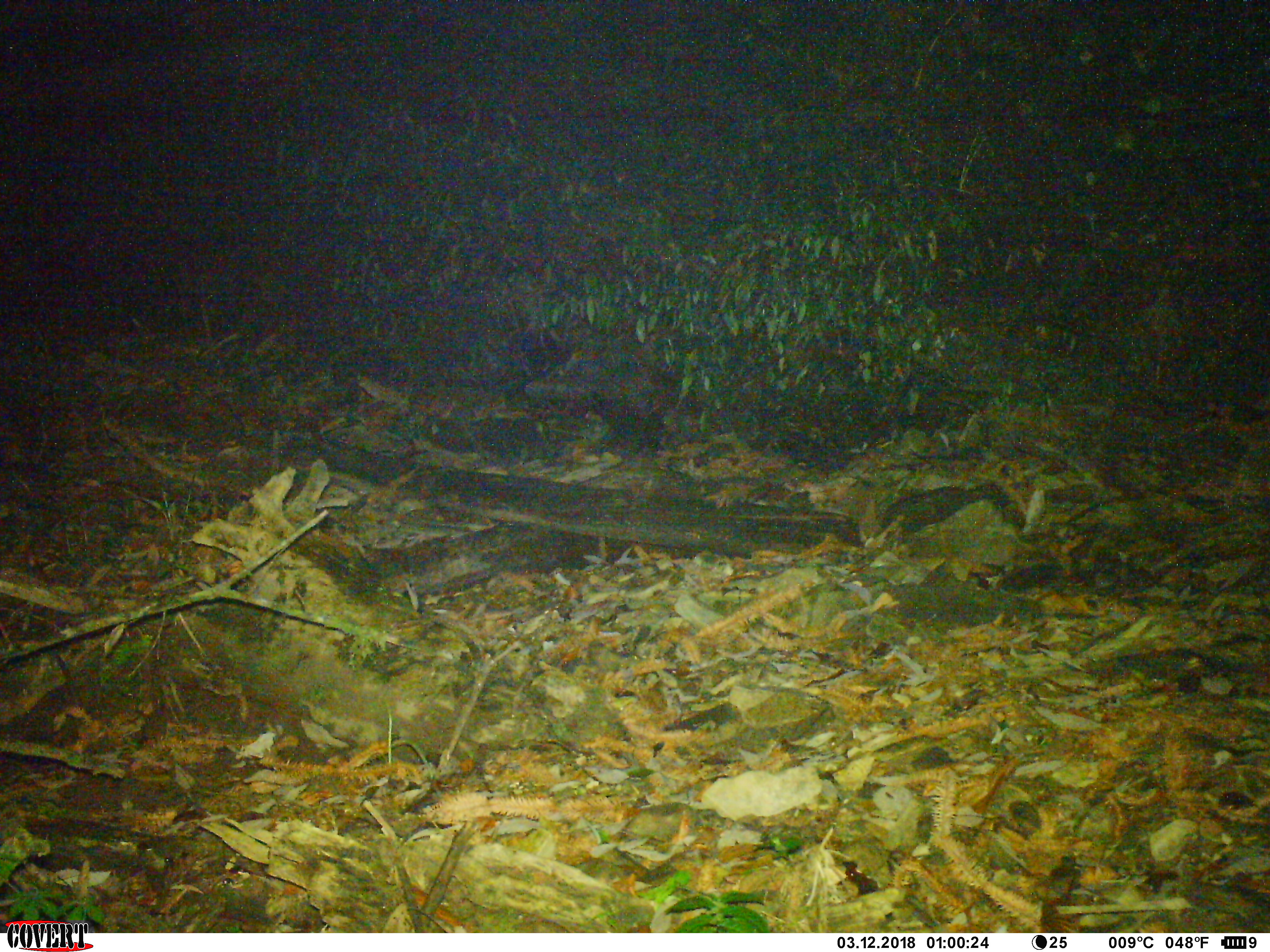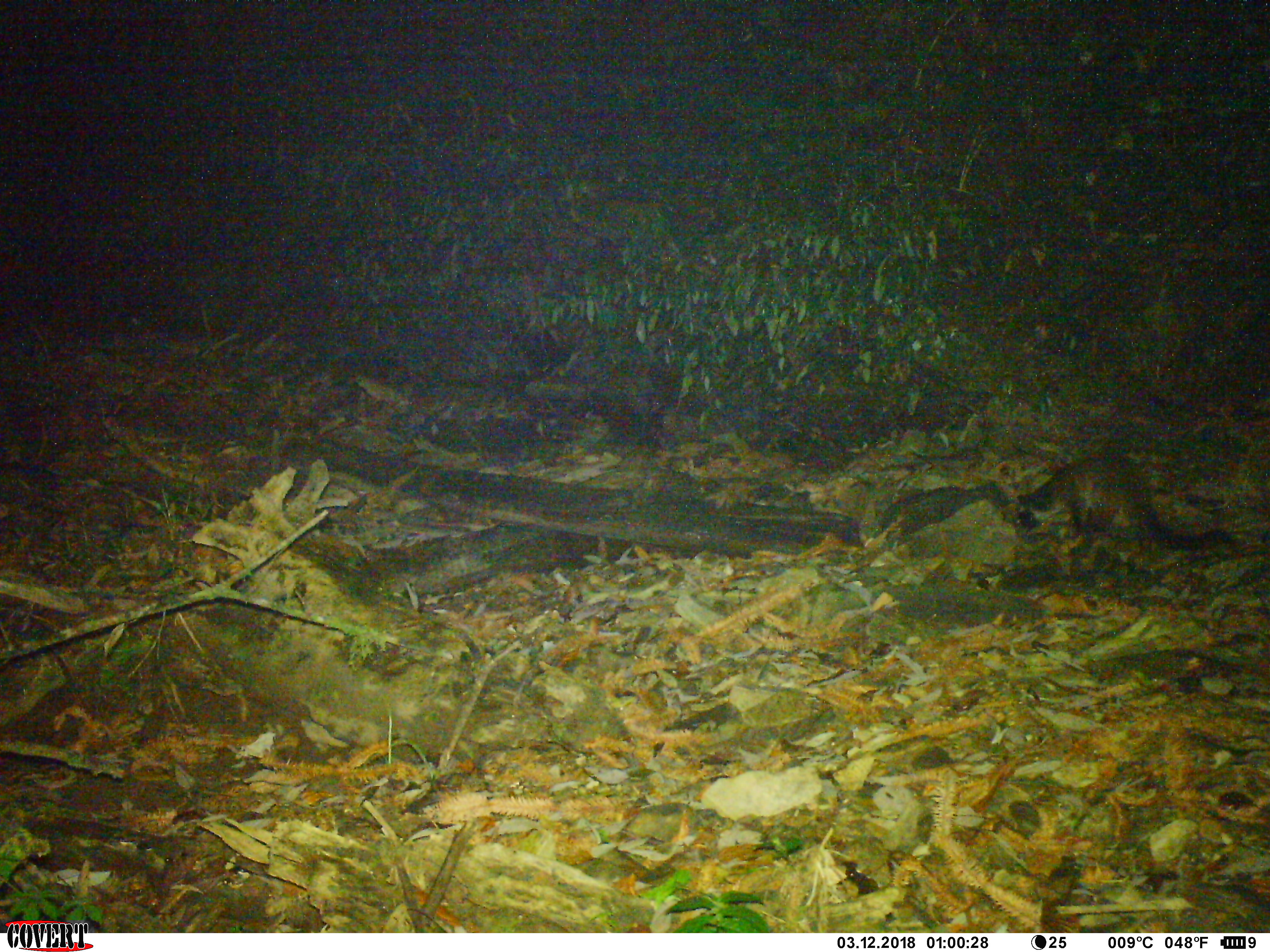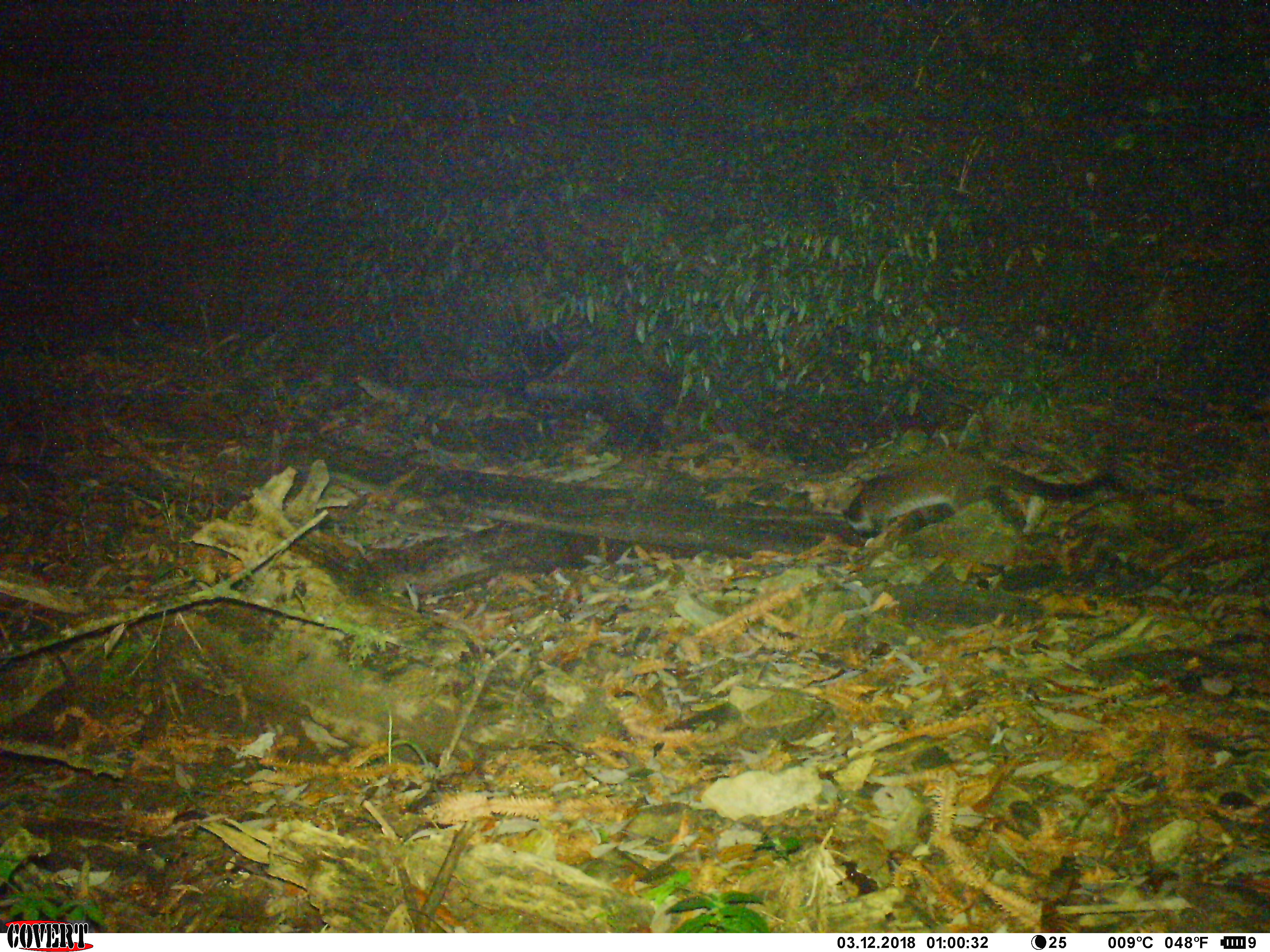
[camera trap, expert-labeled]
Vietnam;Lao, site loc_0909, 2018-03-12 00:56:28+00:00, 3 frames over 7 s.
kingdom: Animalia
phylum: Chordata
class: Mammalia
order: Carnivora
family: Viverridae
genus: Paguma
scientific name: Paguma larvata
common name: masked palm civet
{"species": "masked palm civet (Paguma larvata)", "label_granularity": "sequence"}